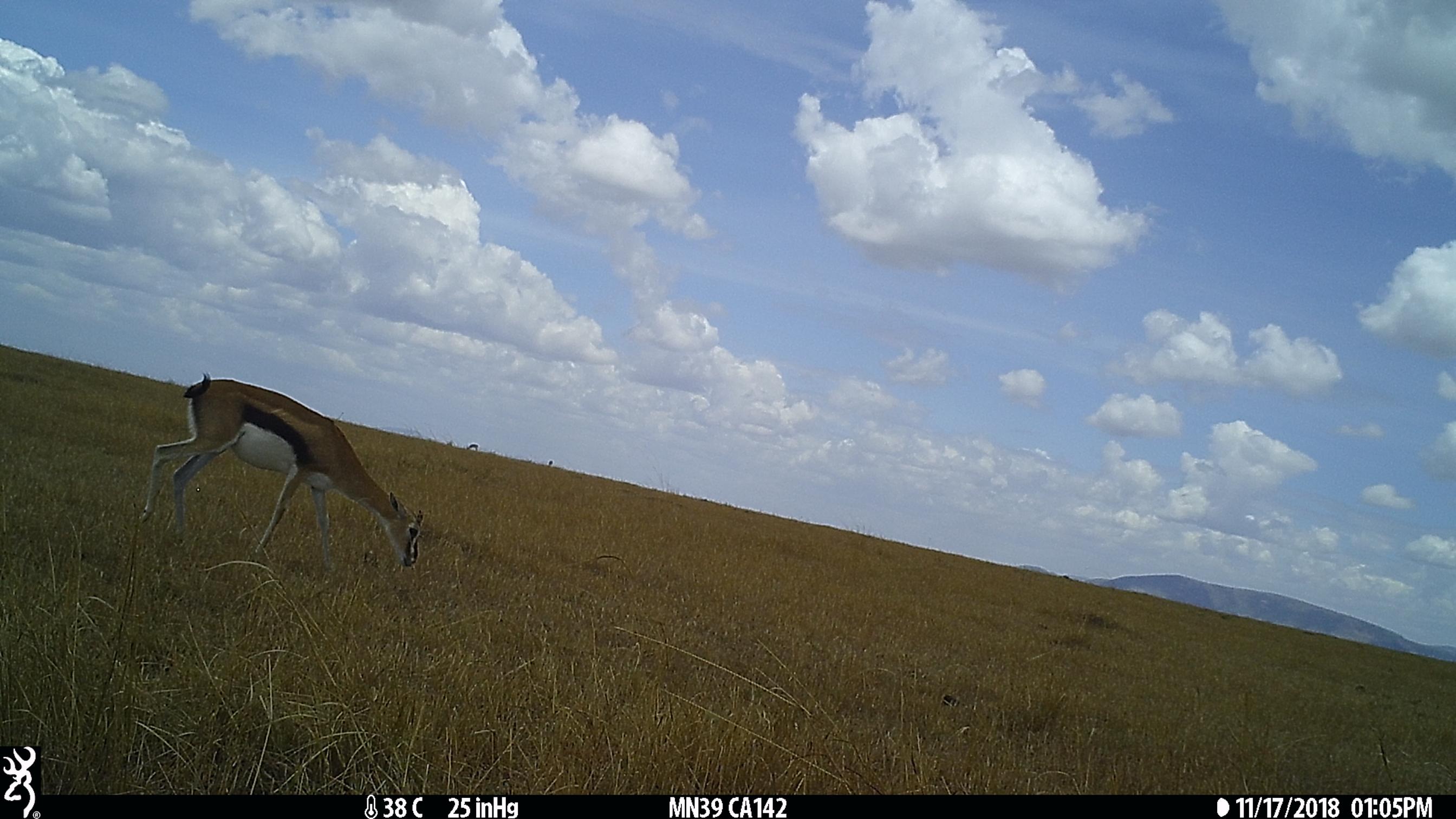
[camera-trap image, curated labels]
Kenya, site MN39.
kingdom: Animalia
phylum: Chordata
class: Mammalia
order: Artiodactyla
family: Bovidae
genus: Eudorcas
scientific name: Eudorcas thomsonii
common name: thomon's gazelle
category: gazelle thomsons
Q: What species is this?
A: Gazelle thomsons (thomon's gazelle) (Eudorcas thomsonii).